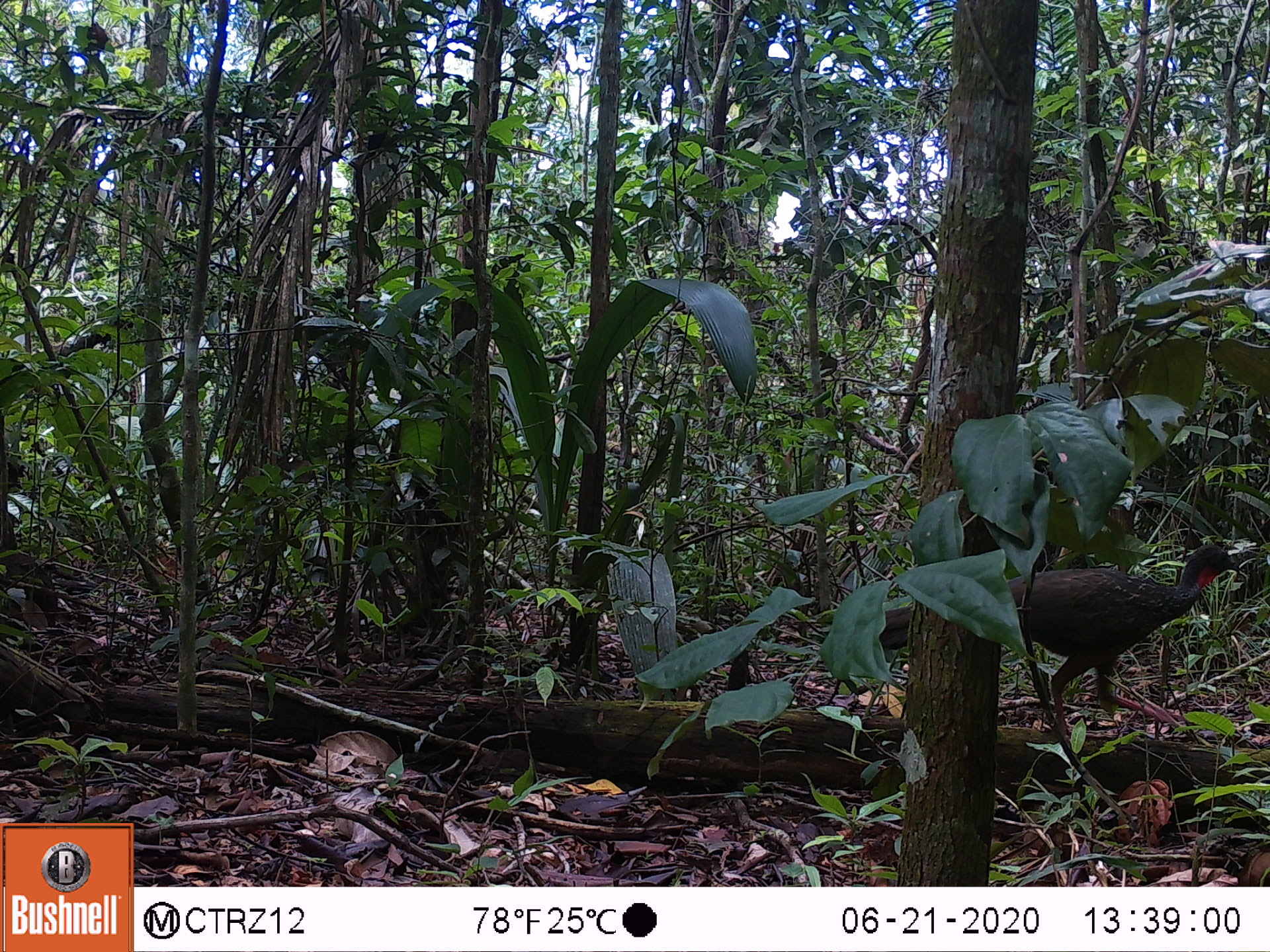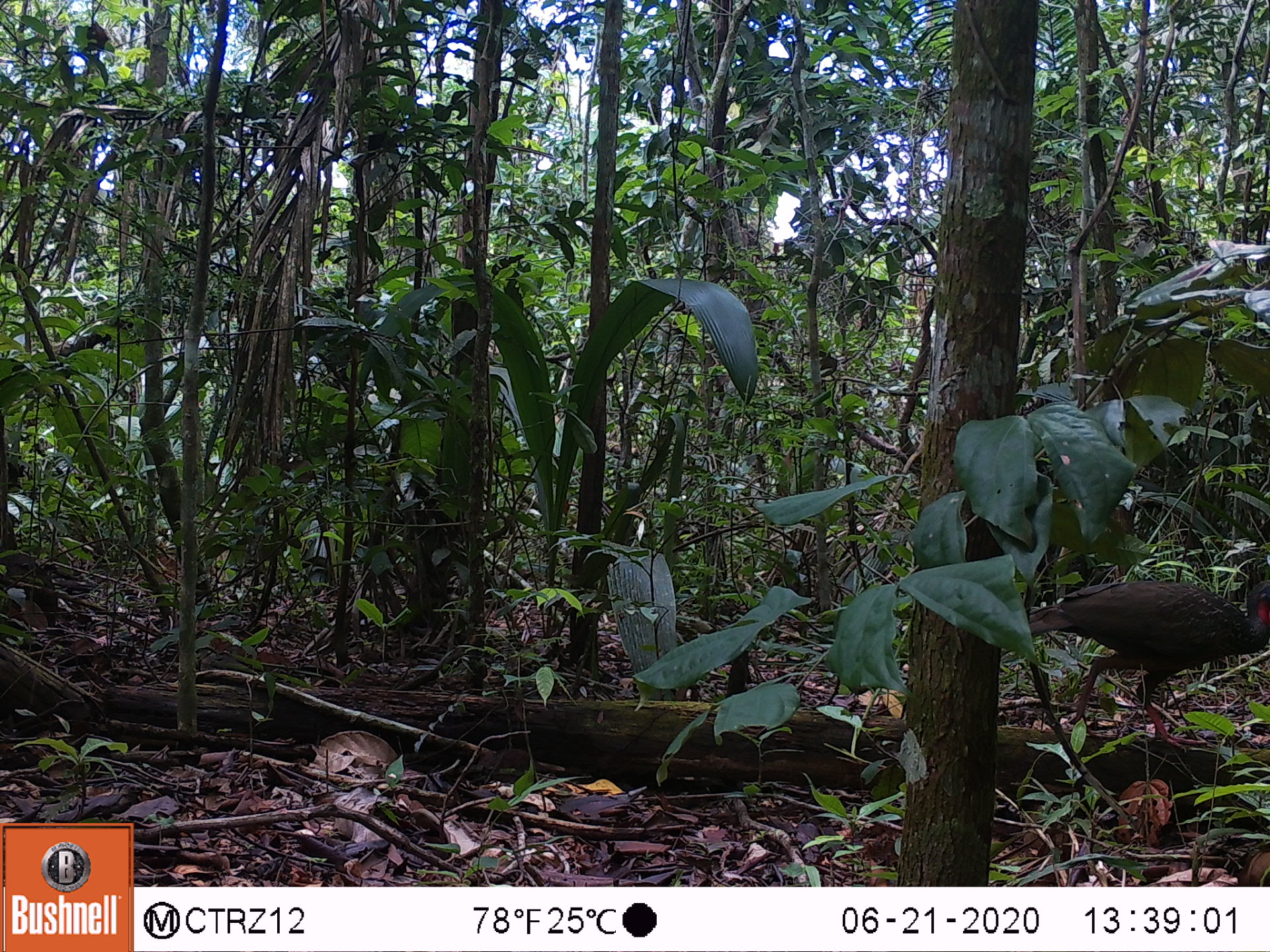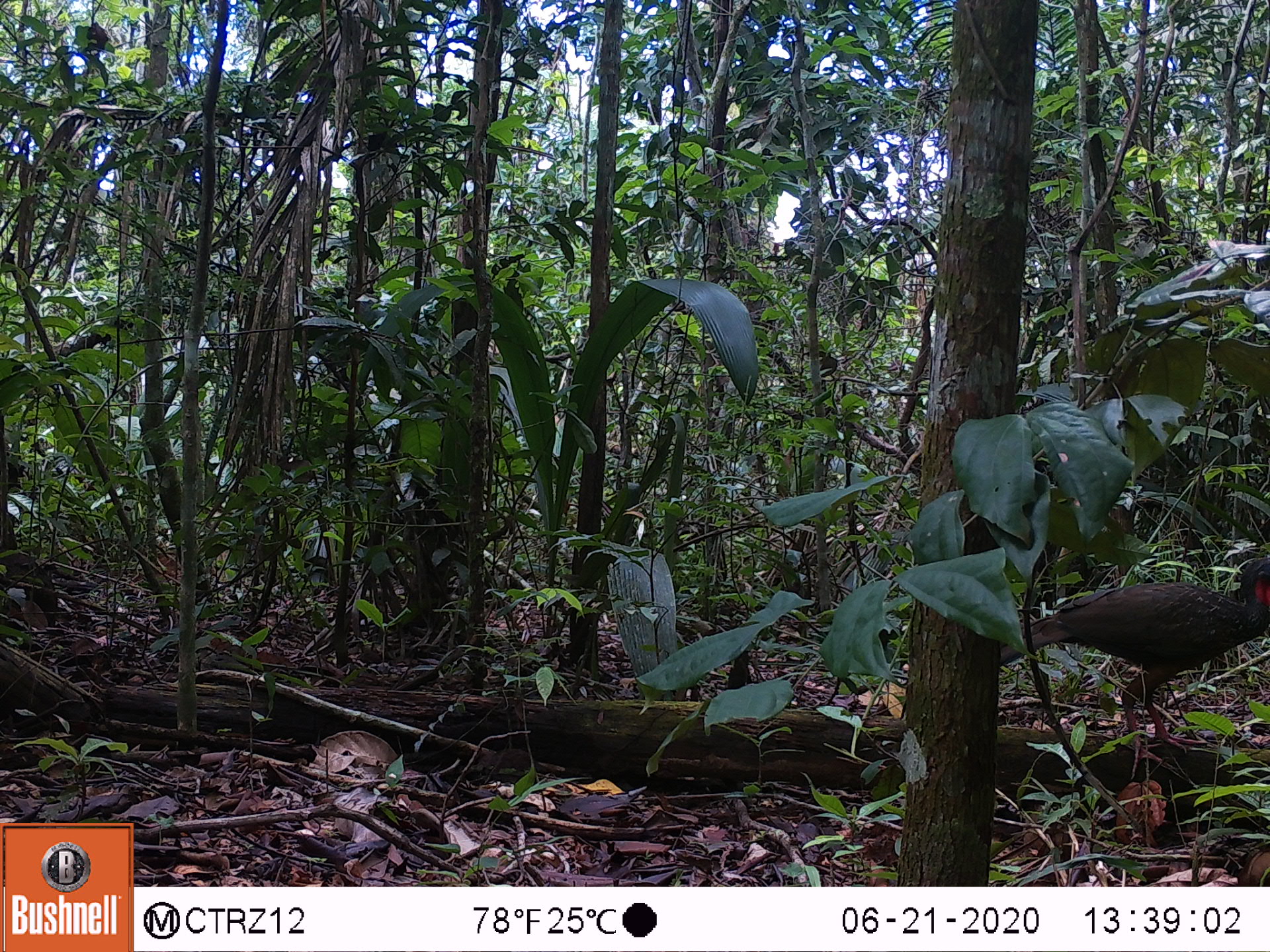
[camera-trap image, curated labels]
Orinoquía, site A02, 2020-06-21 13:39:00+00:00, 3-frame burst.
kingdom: Animalia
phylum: Chordata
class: Aves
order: Galliformes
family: Cracidae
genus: Penelope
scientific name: Penelope jacquacu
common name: spix's guan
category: spixs guan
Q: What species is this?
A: Spixs guan (spix's guan) (Penelope jacquacu).